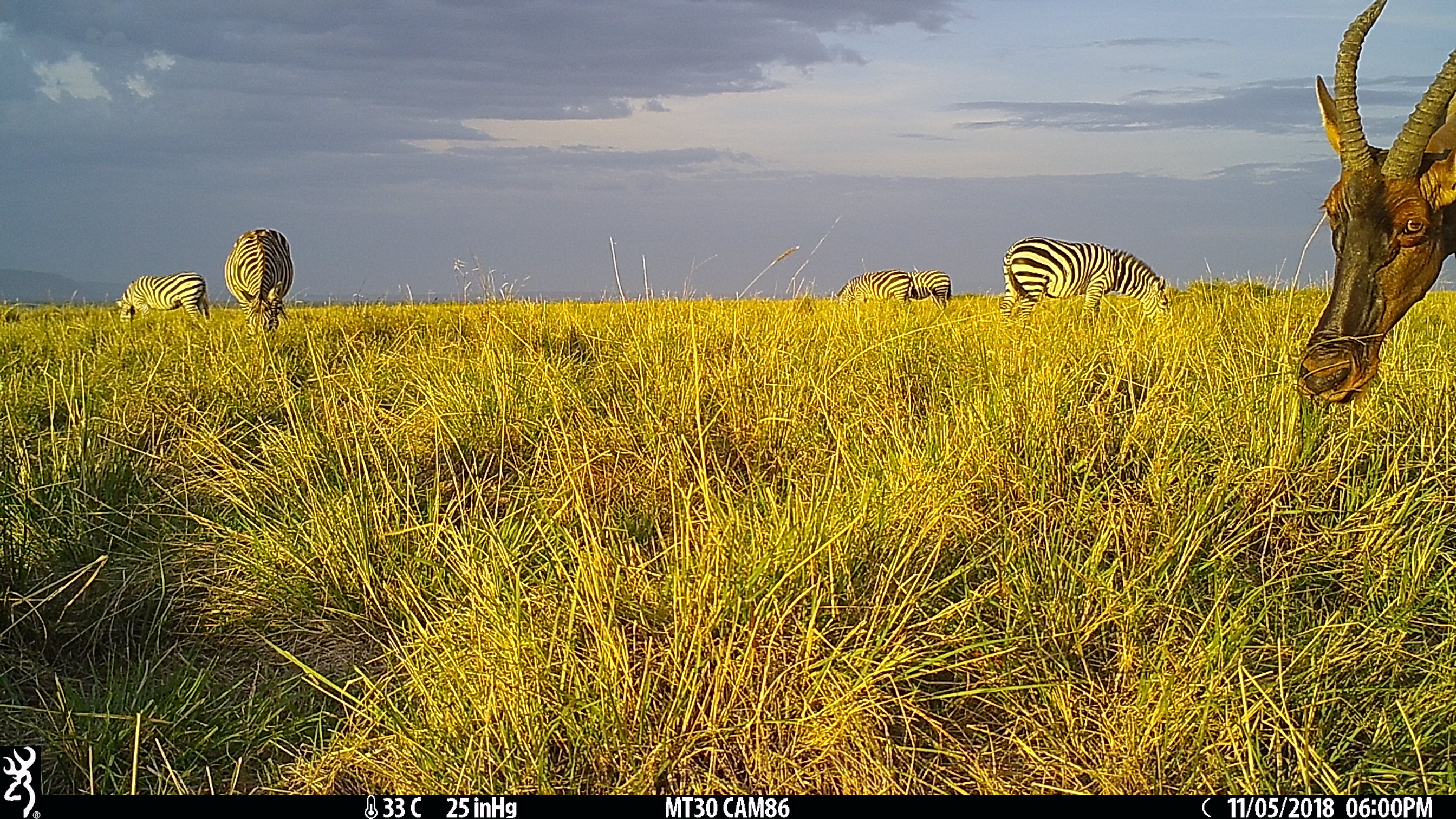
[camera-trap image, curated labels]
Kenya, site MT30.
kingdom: Animalia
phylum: Chordata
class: Mammalia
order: Perissodactyla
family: Equidae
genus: Equus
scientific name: Equus quagga burchellii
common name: burchell's zebra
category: zebra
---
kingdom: Animalia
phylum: Chordata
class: Mammalia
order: Artiodactyla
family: Bovidae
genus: Damaliscus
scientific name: Damaliscus lunatus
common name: topi